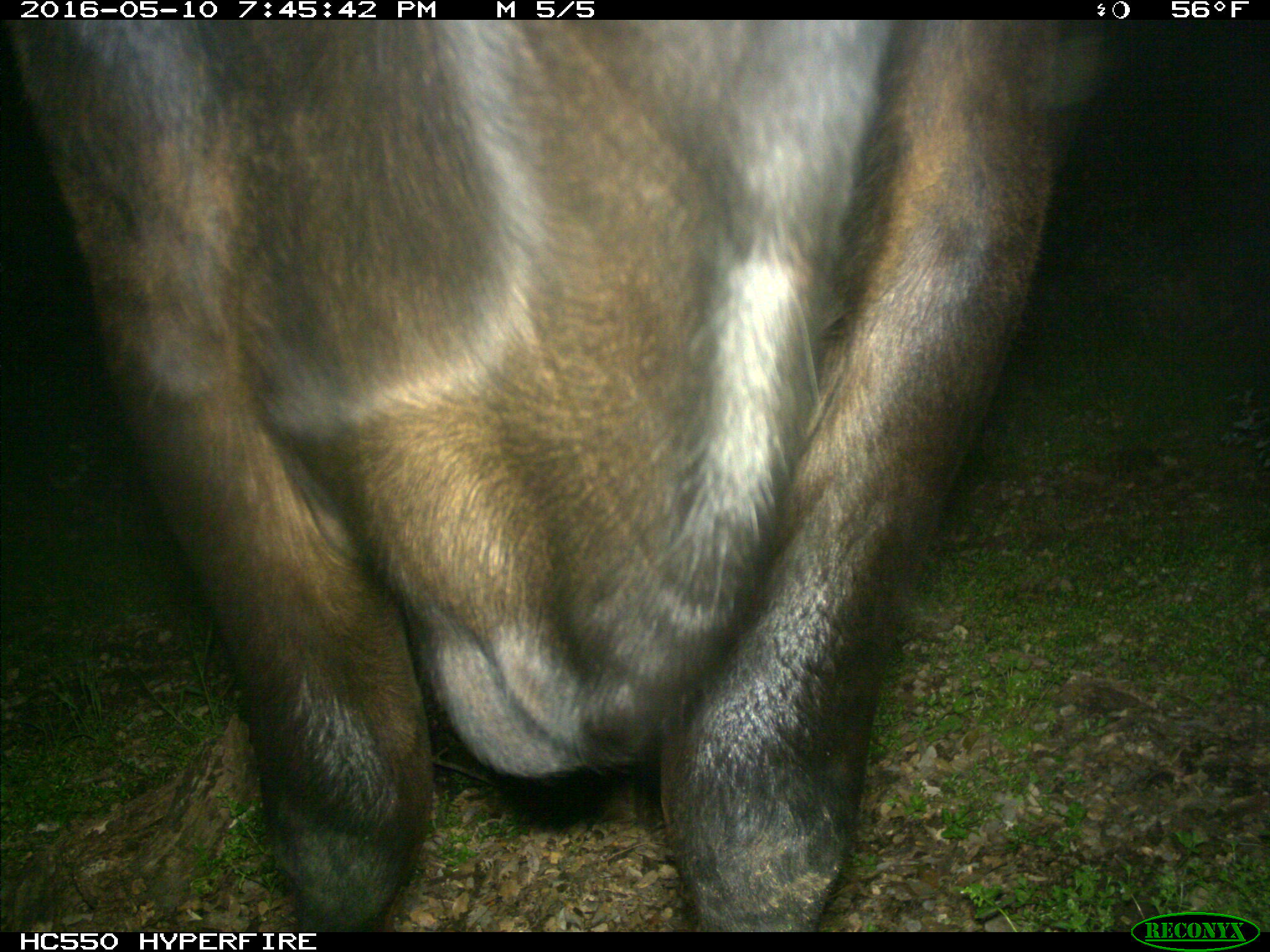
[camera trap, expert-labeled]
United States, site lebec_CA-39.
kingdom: Animalia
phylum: Chordata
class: Mammalia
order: Artiodactyla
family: Bovidae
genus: Bos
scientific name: Bos taurus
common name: domestic cow